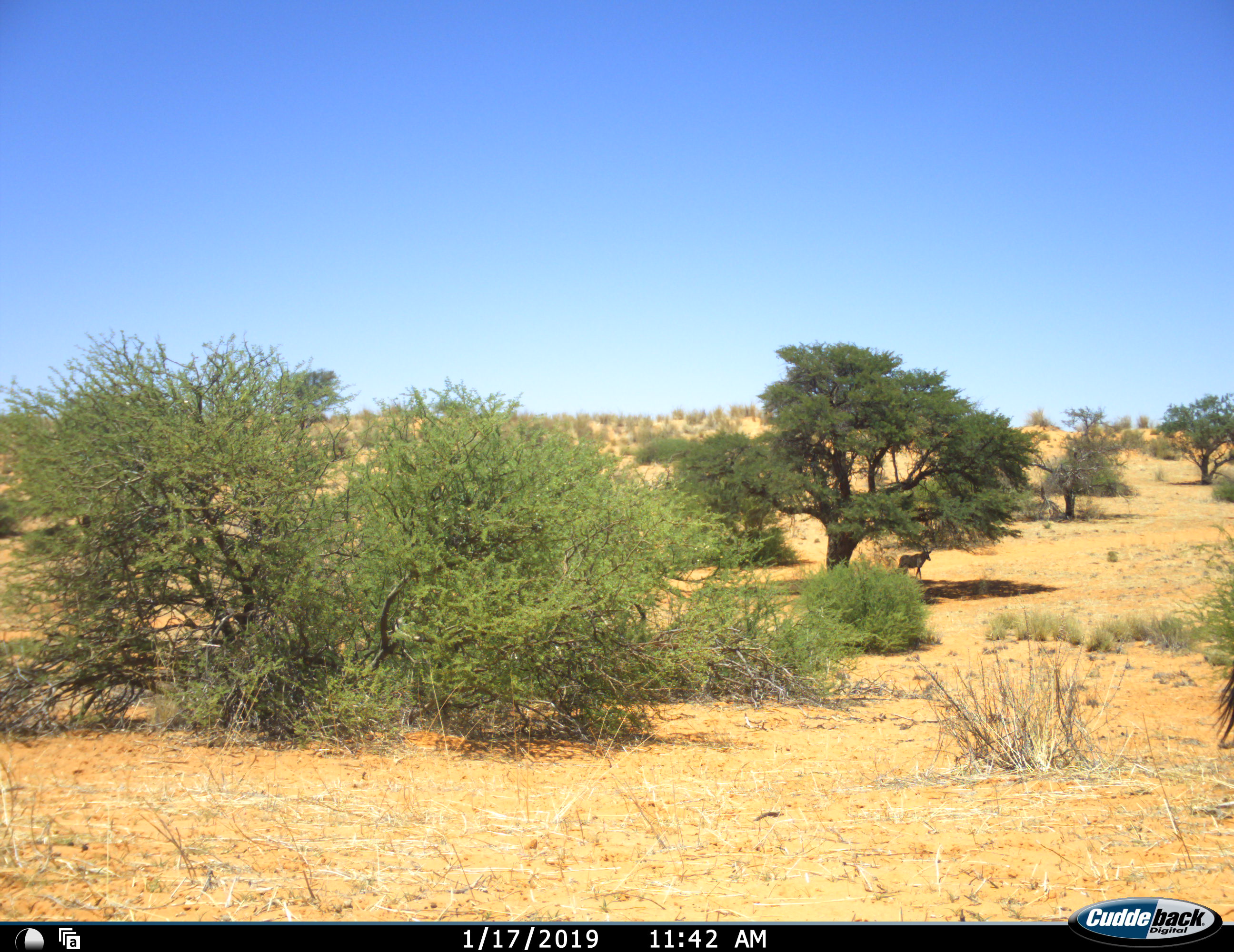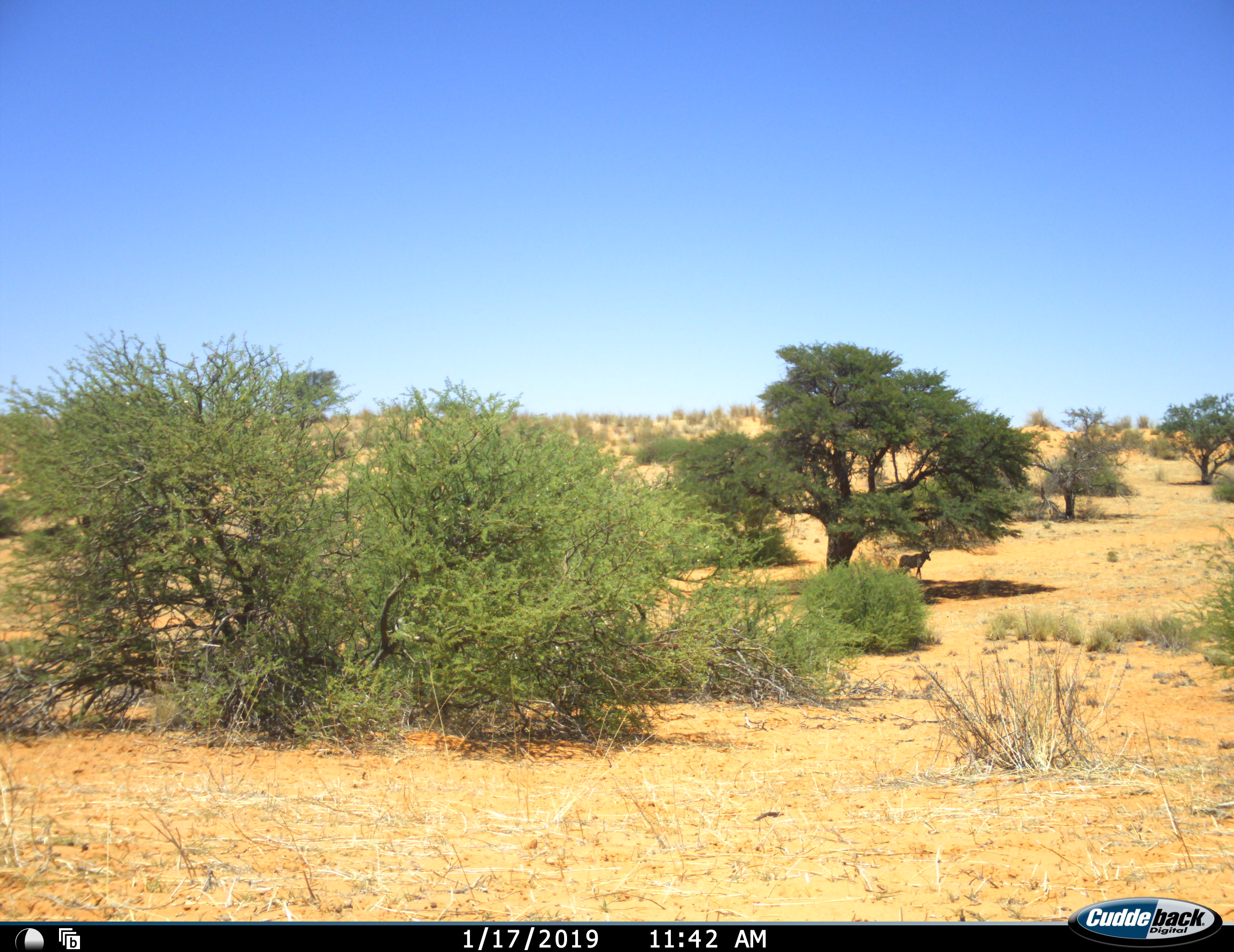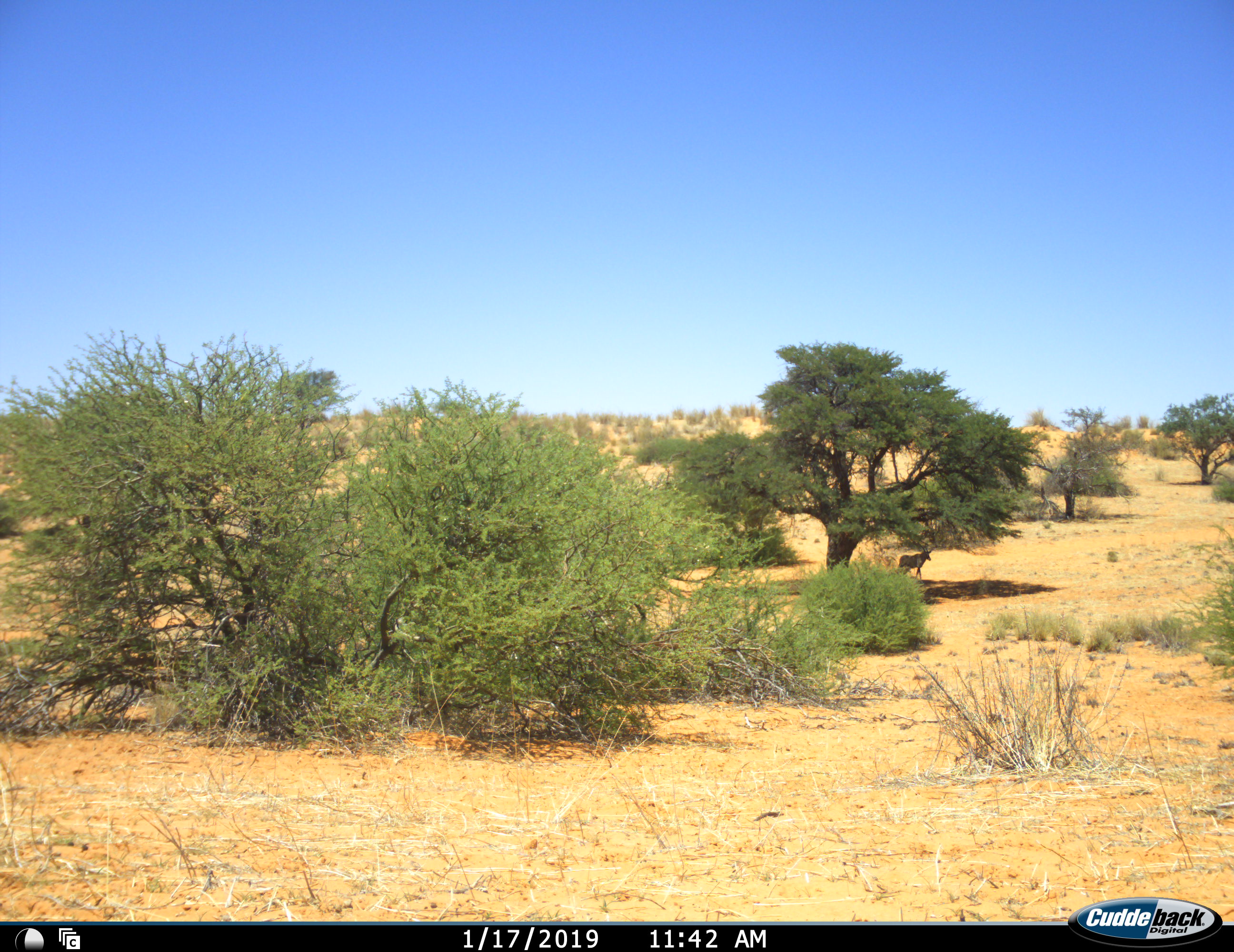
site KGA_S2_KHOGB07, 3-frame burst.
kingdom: Animalia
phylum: Chordata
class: Mammalia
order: Artiodactyla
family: Bovidae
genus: Oryx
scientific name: Oryx gazella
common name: gemsbok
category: oryx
Oryx (gemsbok) (Oryx gazella), count 1. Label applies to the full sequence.